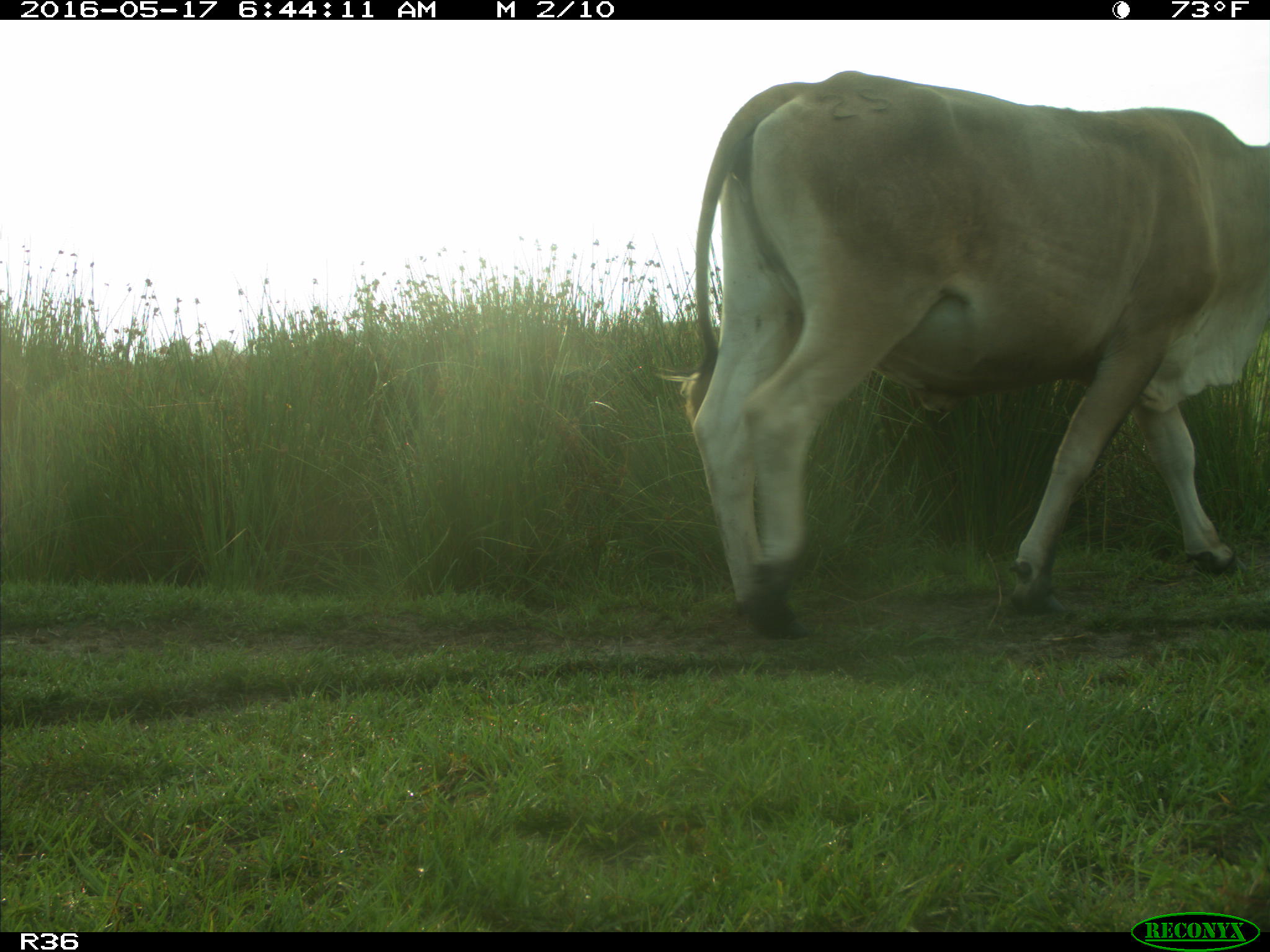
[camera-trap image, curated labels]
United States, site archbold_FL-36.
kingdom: Animalia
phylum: Chordata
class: Mammalia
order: Artiodactyla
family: Bovidae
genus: Bos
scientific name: Bos taurus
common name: domestic cow